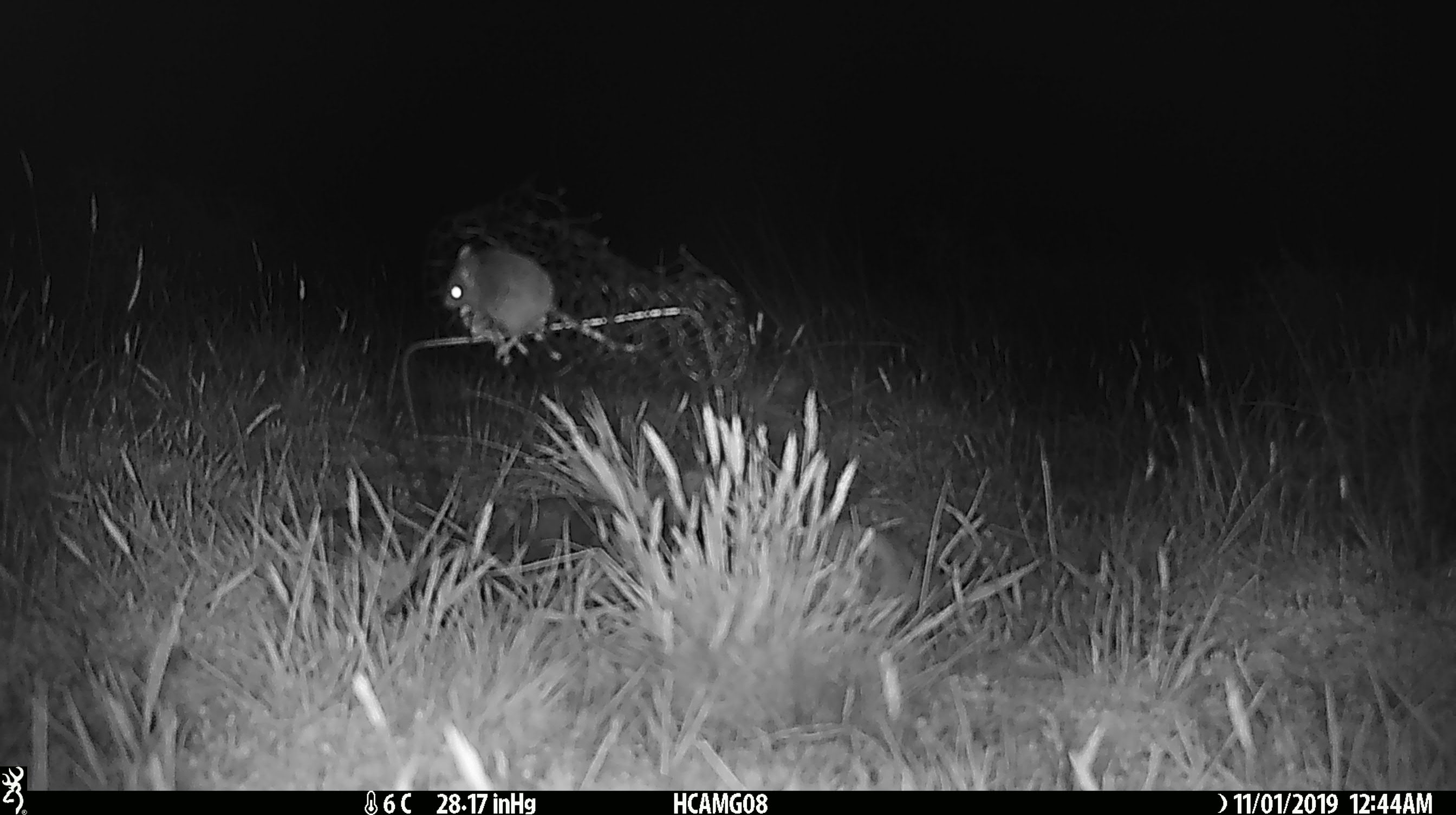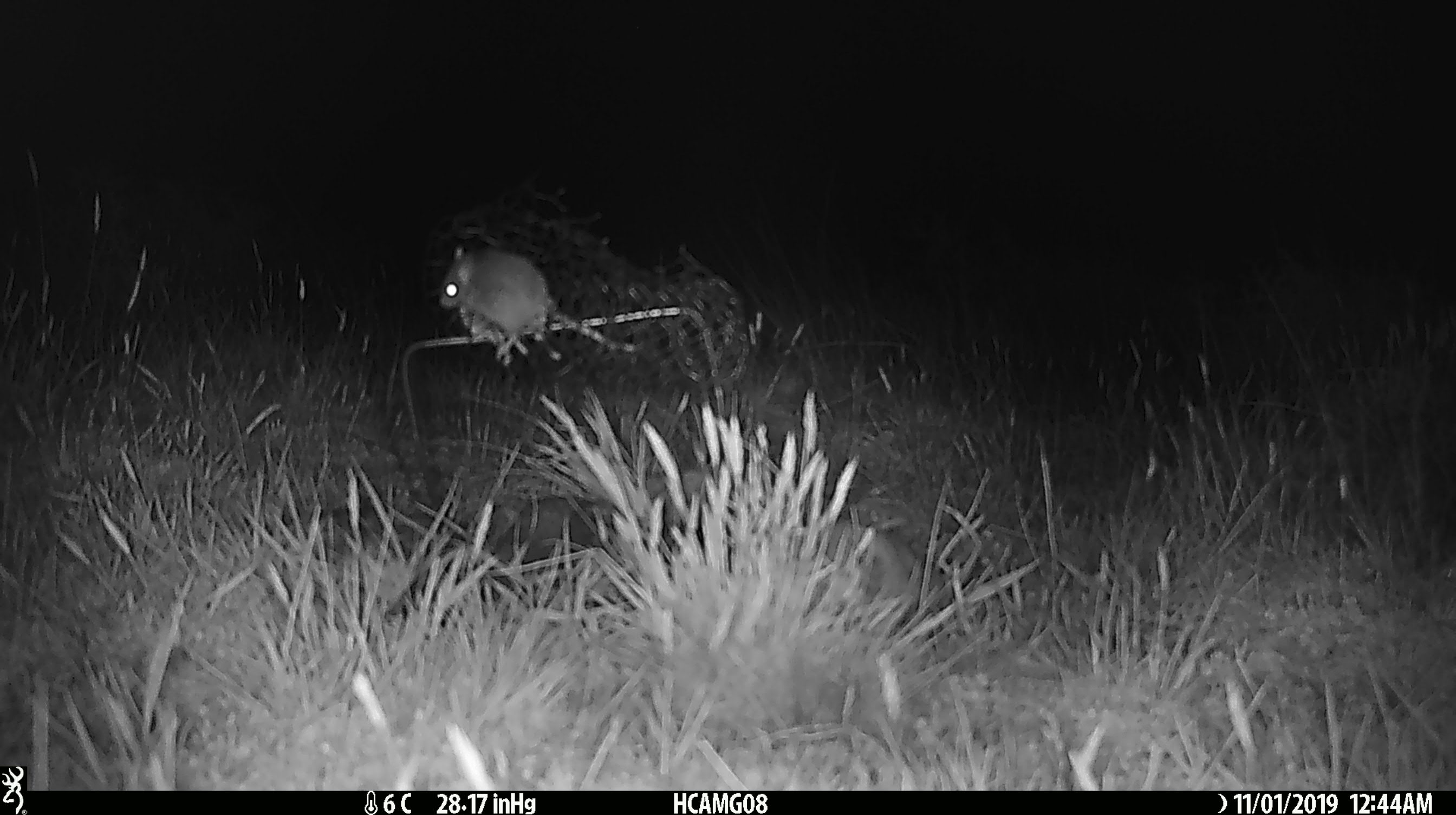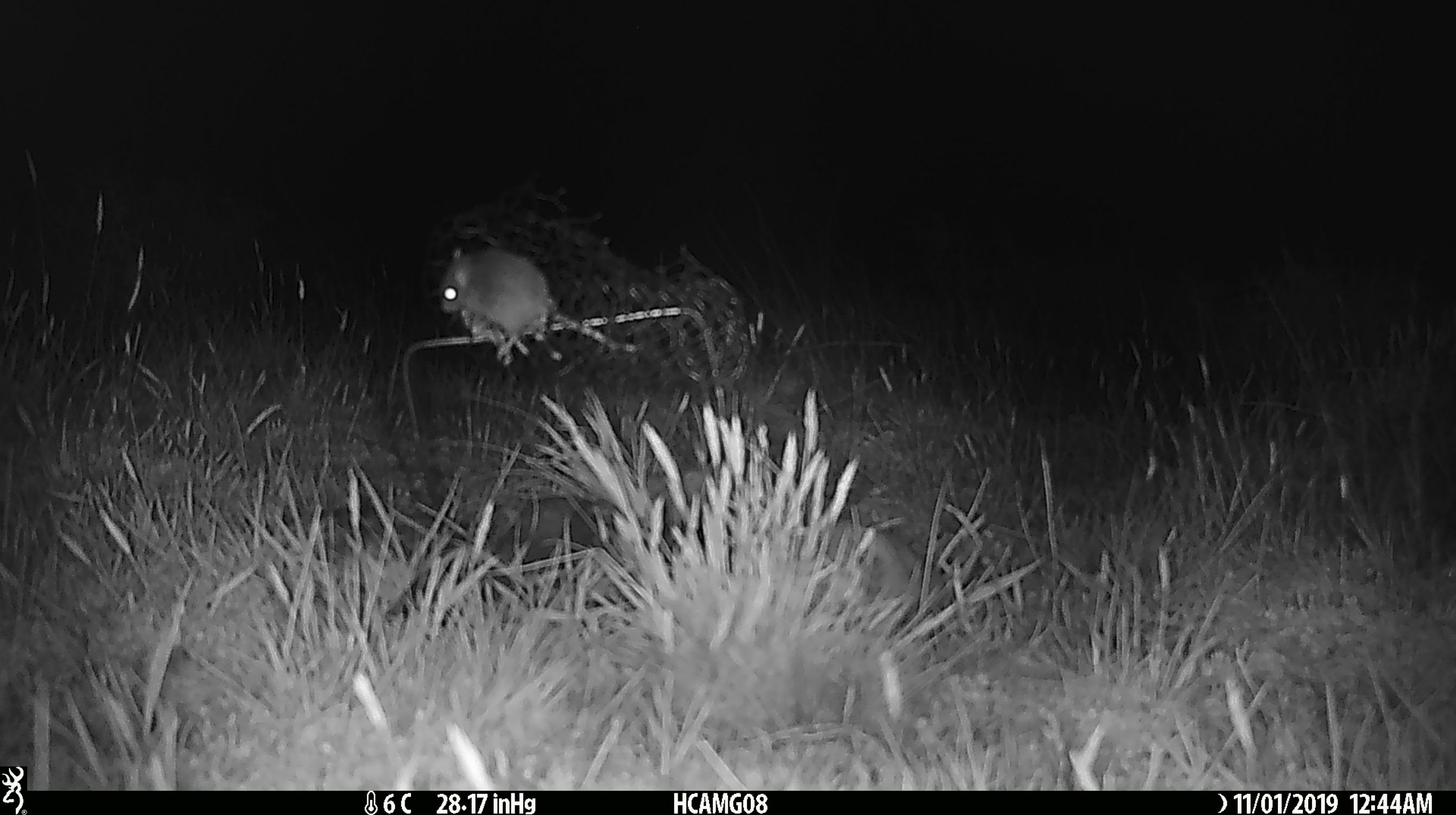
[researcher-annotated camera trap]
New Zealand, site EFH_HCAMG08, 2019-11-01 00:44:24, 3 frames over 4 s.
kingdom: Animalia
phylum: Chordata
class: Mammalia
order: Rodentia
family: Muridae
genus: Mus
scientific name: Mus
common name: mouse